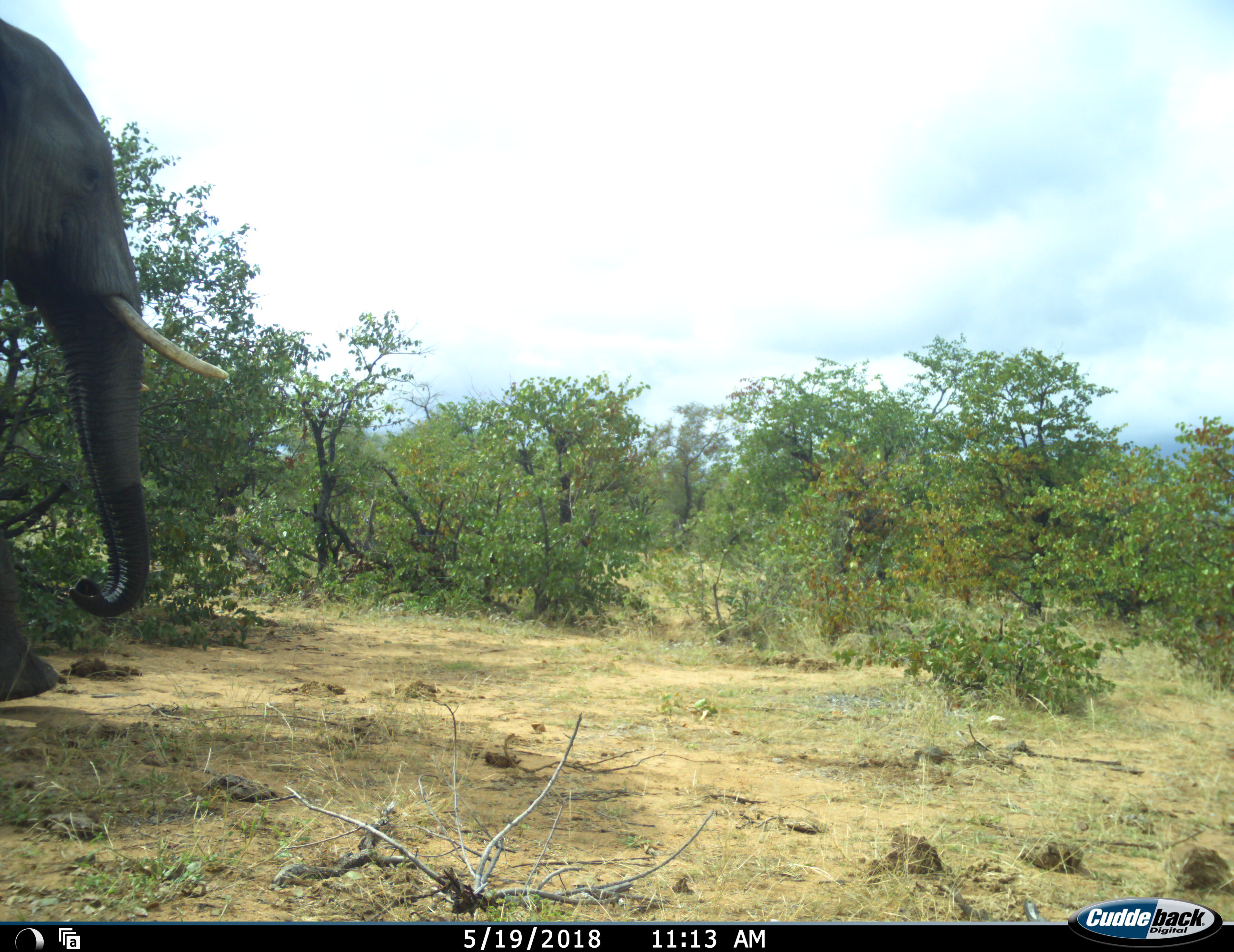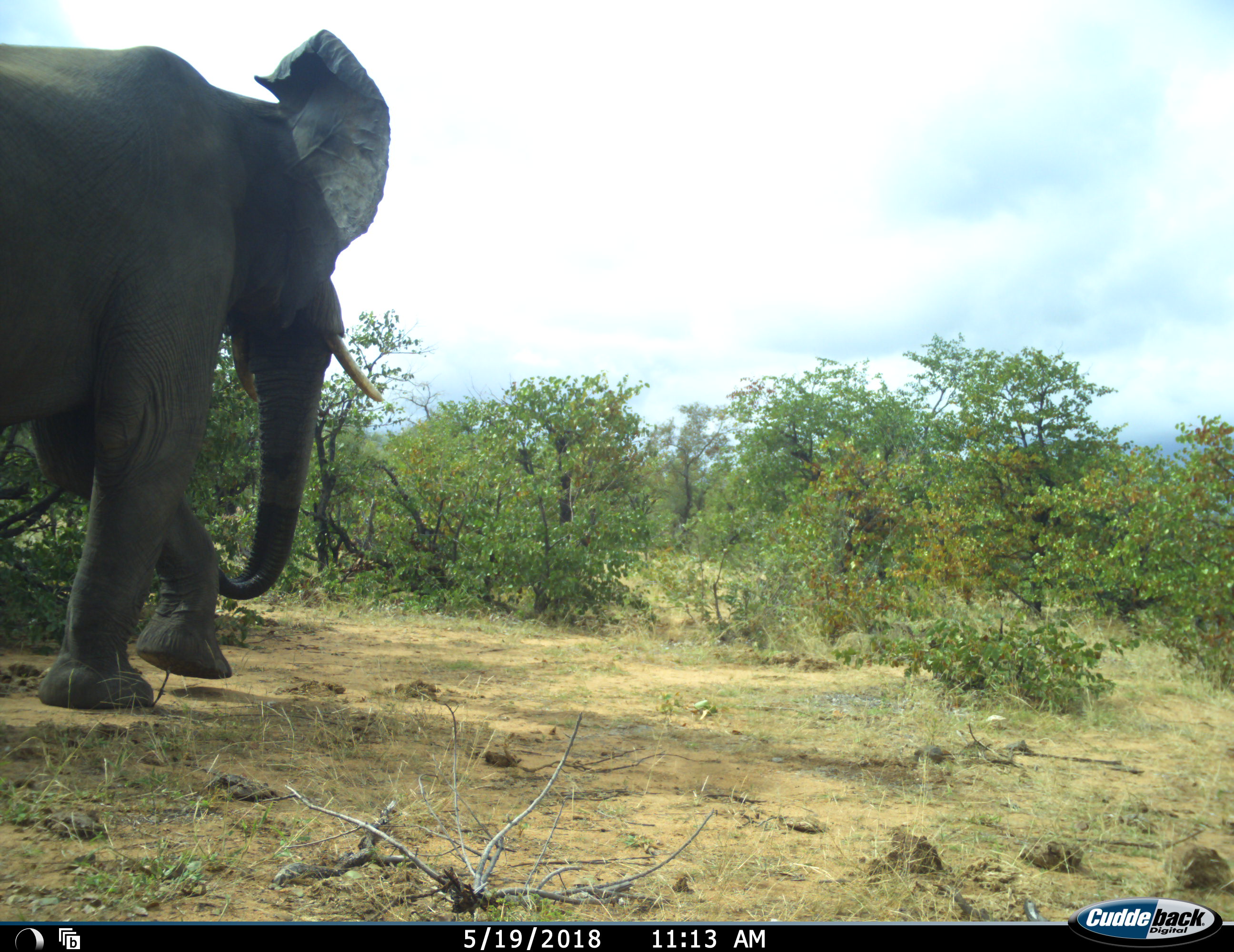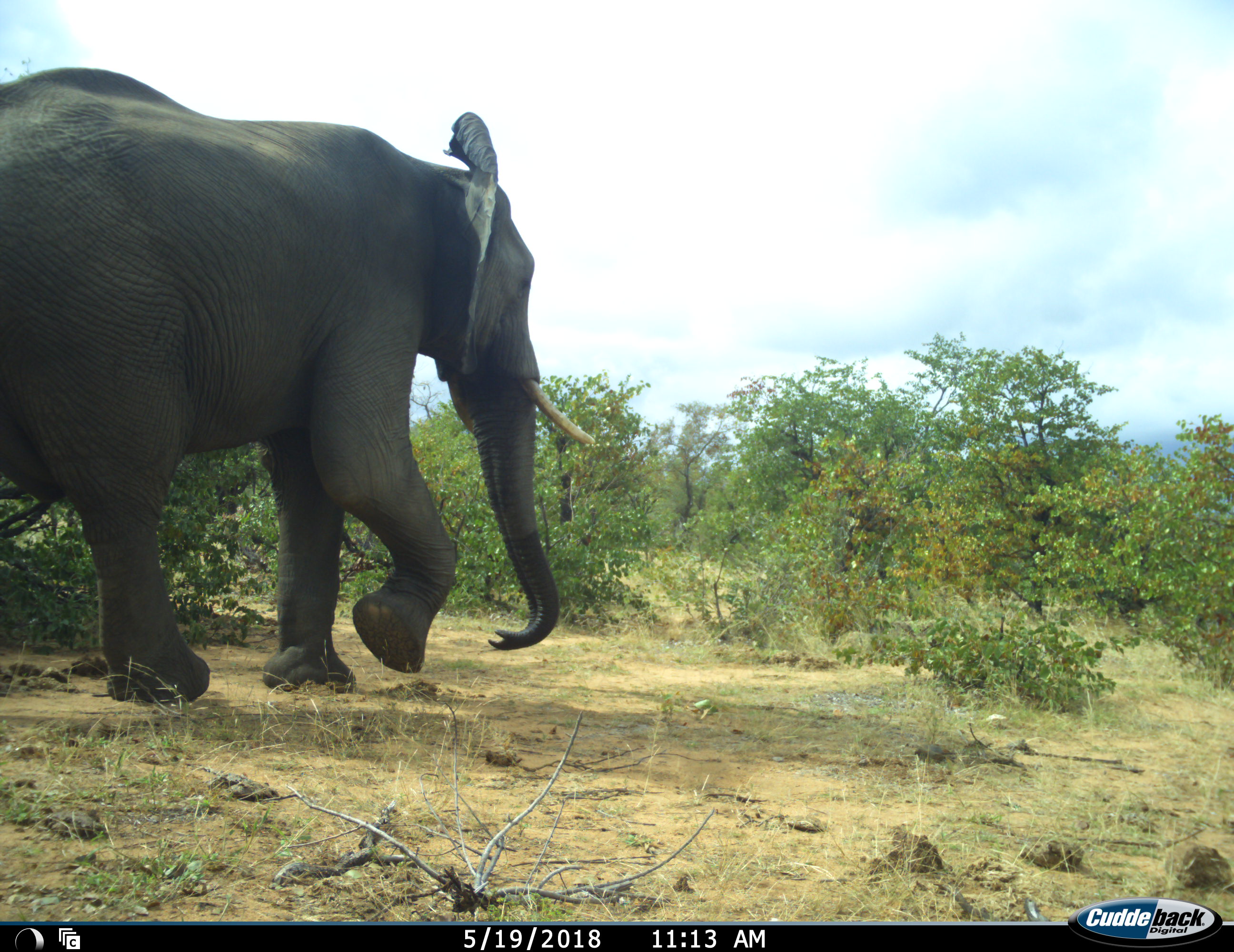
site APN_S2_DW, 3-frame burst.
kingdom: Animalia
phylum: Chordata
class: Mammalia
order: Proboscidea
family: Elephantidae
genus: Loxodonta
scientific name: Loxodonta africana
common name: african bush elephant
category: elephant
Elephant (african bush elephant) (Loxodonta africana), count 1. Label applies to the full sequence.